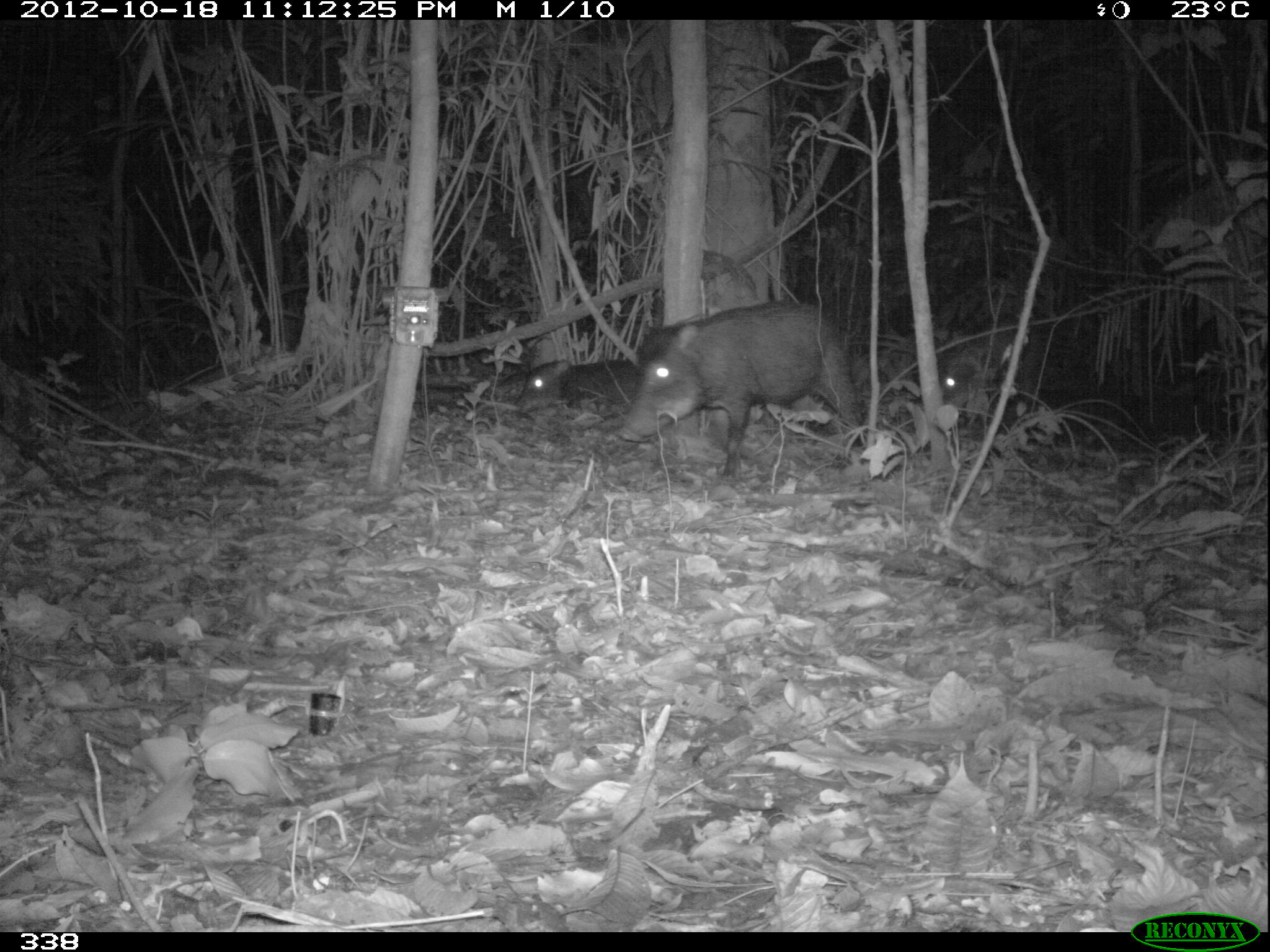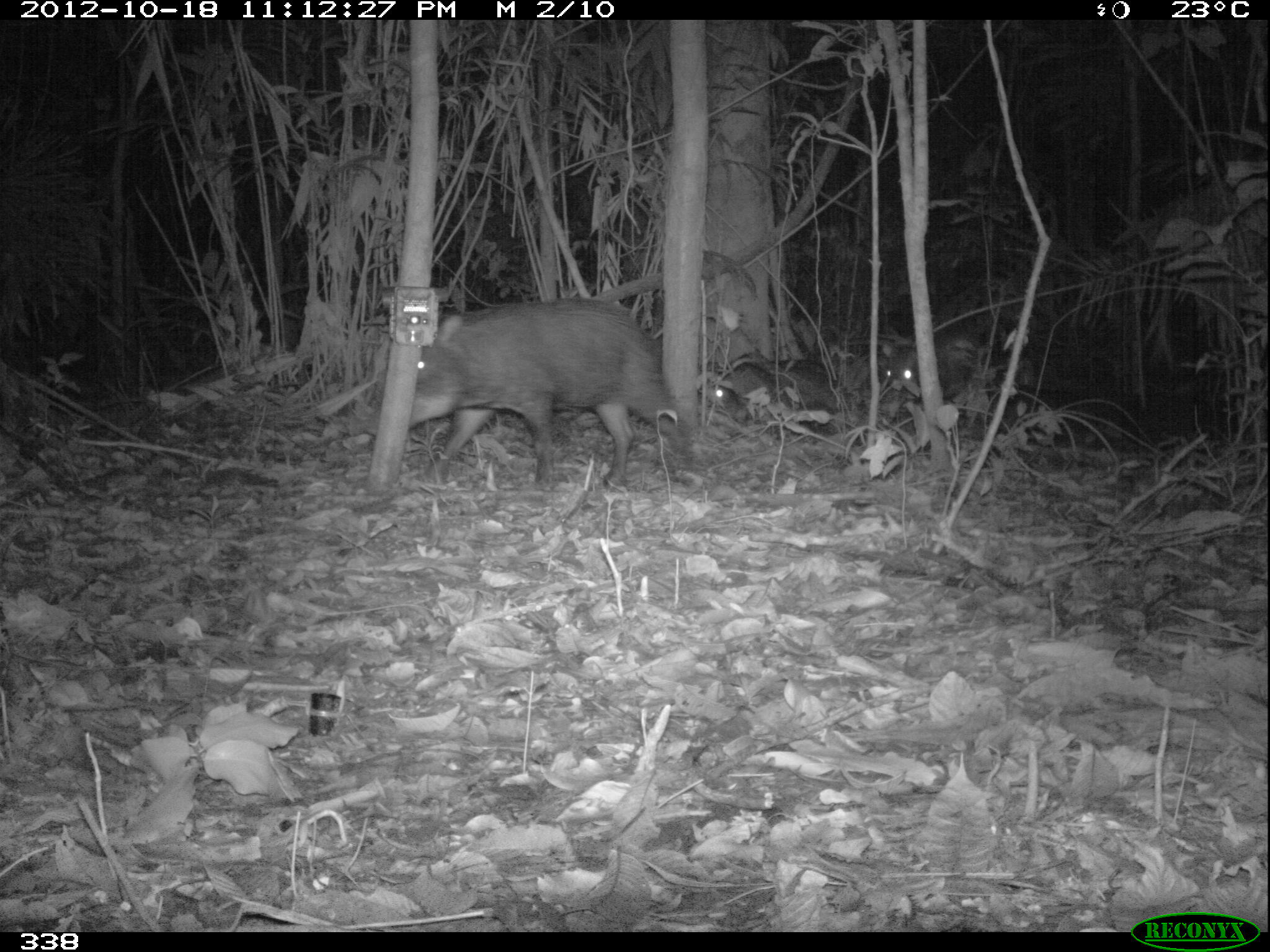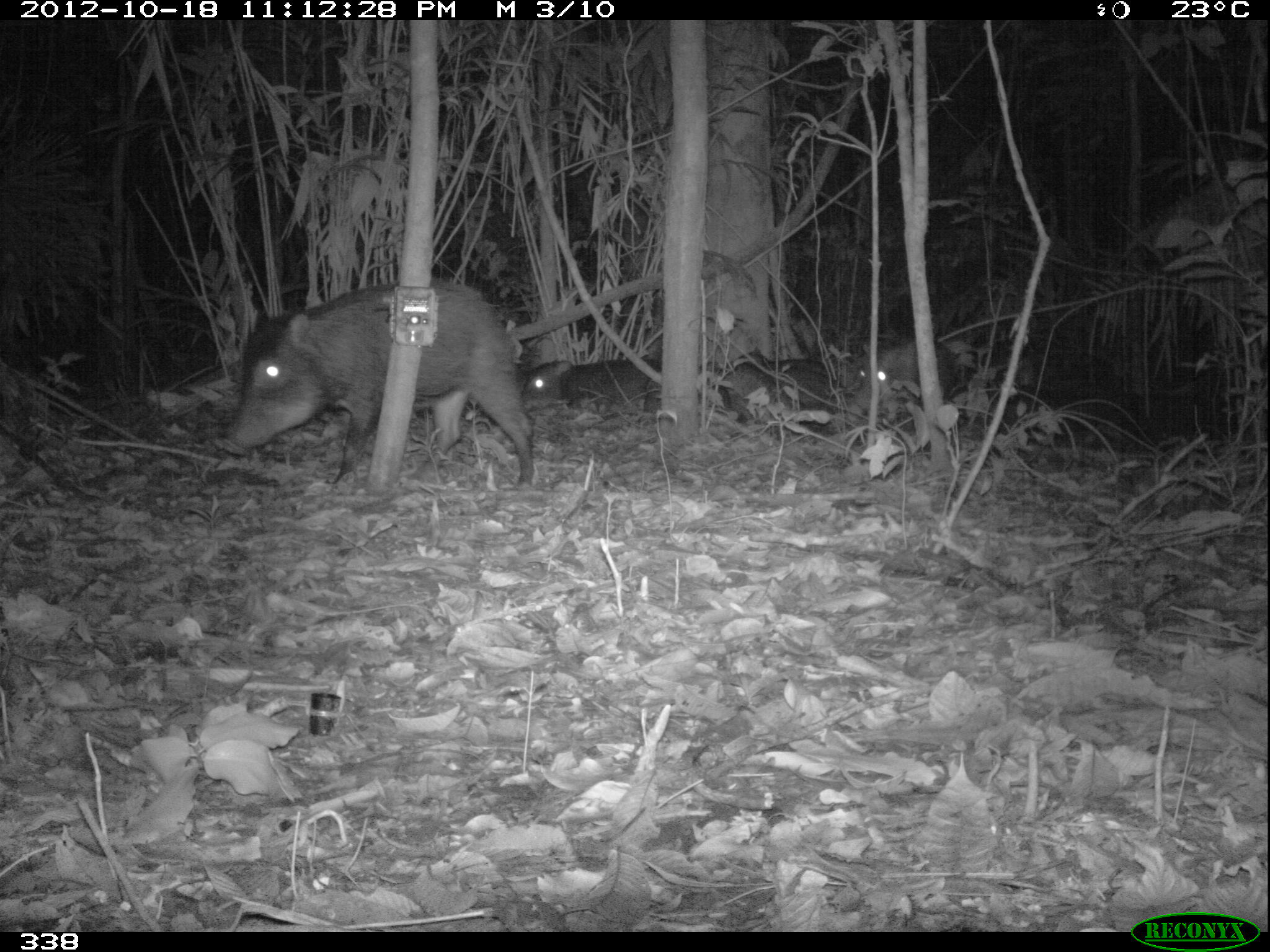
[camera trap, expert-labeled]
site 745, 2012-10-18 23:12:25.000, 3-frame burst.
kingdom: Animalia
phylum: Chordata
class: Mammalia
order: Artiodactyla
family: Tayassuidae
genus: Tayassu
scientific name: Tayassu pecari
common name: white-lipped peccary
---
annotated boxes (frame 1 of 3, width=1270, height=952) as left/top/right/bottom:
tayassu pecari: 616/297/864/484; 937/318/1026/444; 512/357/643/421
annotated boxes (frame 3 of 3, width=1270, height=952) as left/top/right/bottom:
tayassu pecari: 215/278/538/492; 715/355/856/431; 848/337/955/421; 518/357/662/418